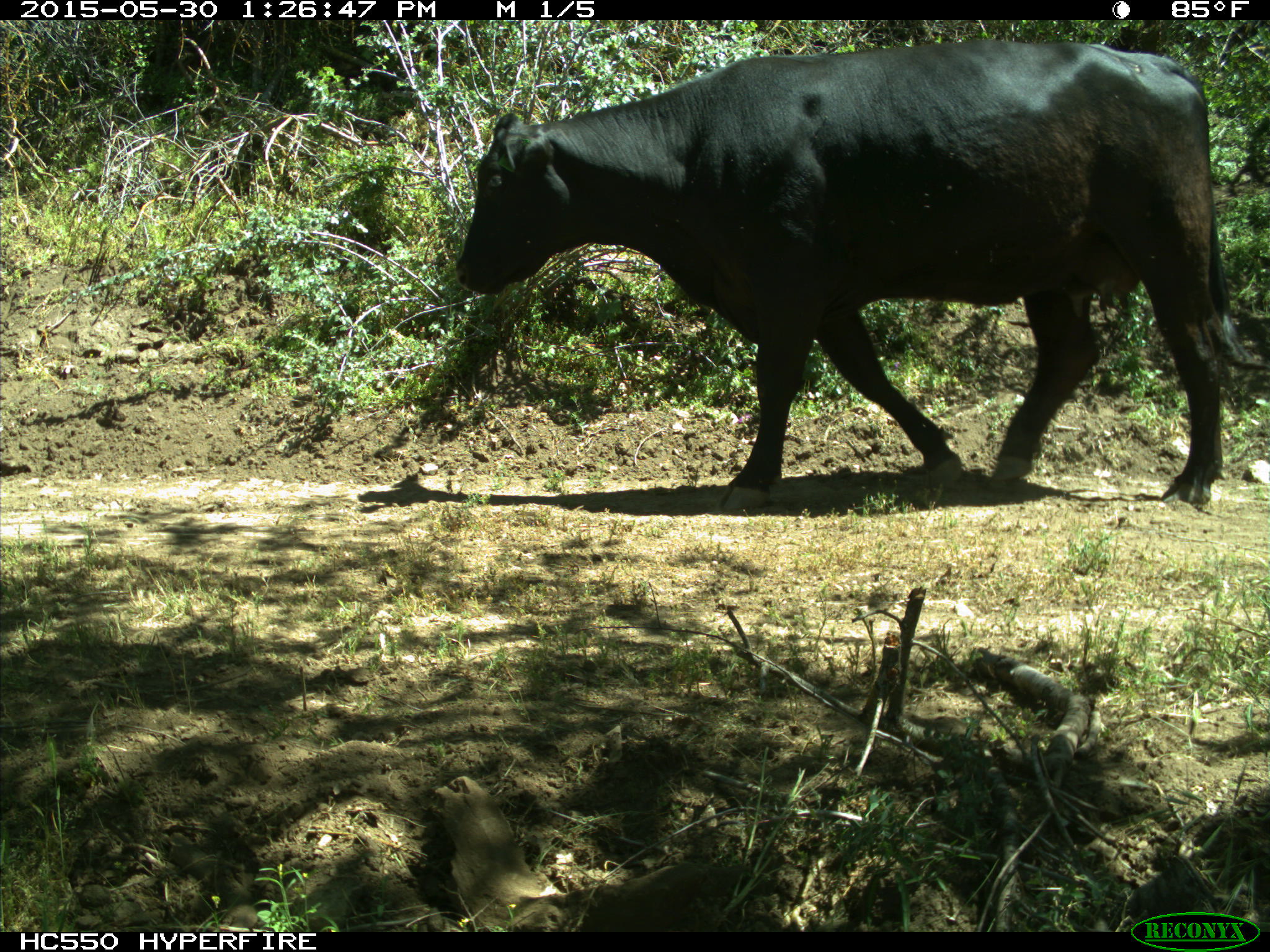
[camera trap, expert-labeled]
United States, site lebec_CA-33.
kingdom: Animalia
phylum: Chordata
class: Mammalia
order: Artiodactyla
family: Bovidae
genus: Bos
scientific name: Bos taurus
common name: domestic cow